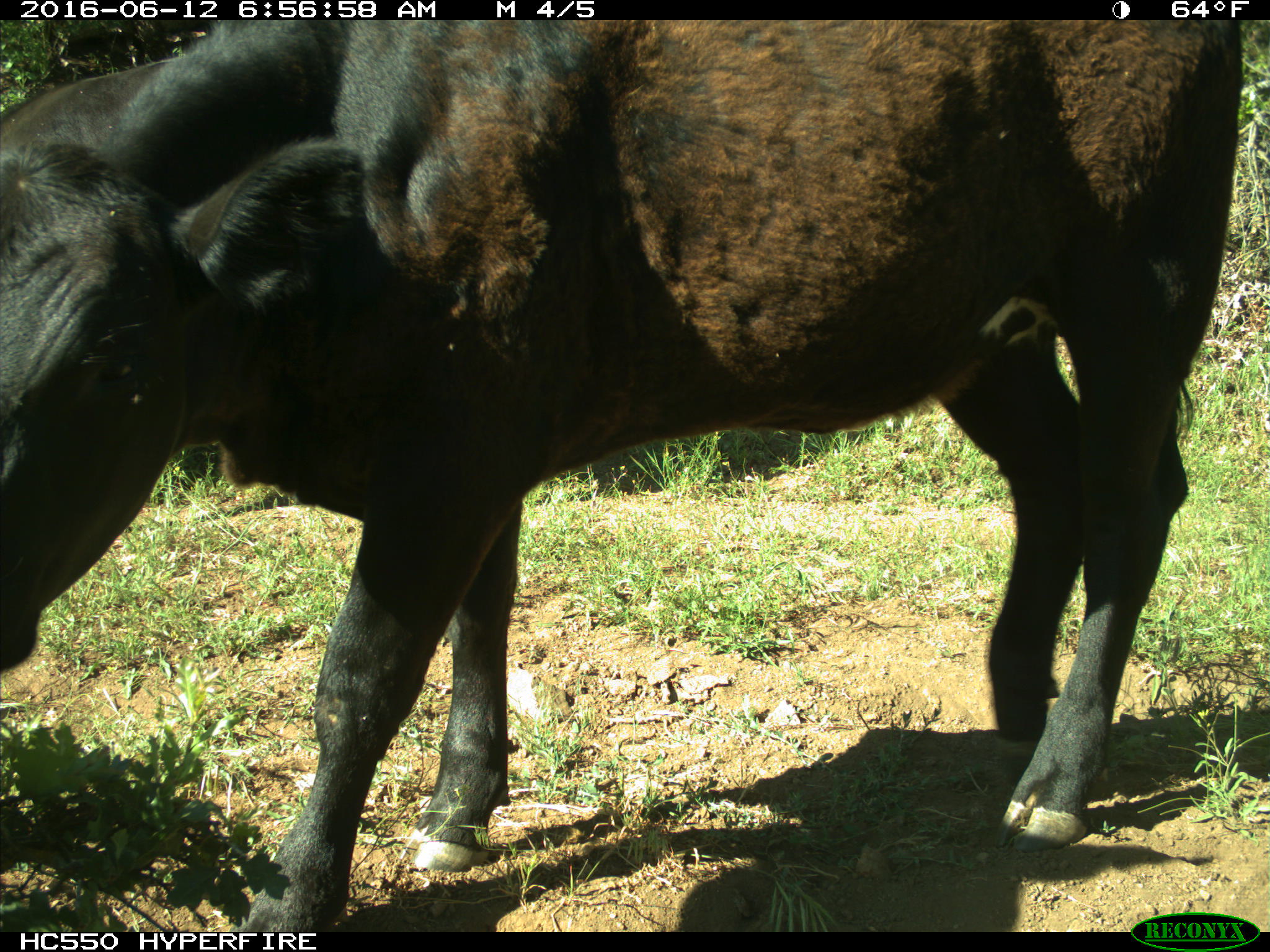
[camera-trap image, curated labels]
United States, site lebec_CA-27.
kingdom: Animalia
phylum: Chordata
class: Mammalia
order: Artiodactyla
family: Bovidae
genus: Bos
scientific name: Bos taurus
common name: domestic cow